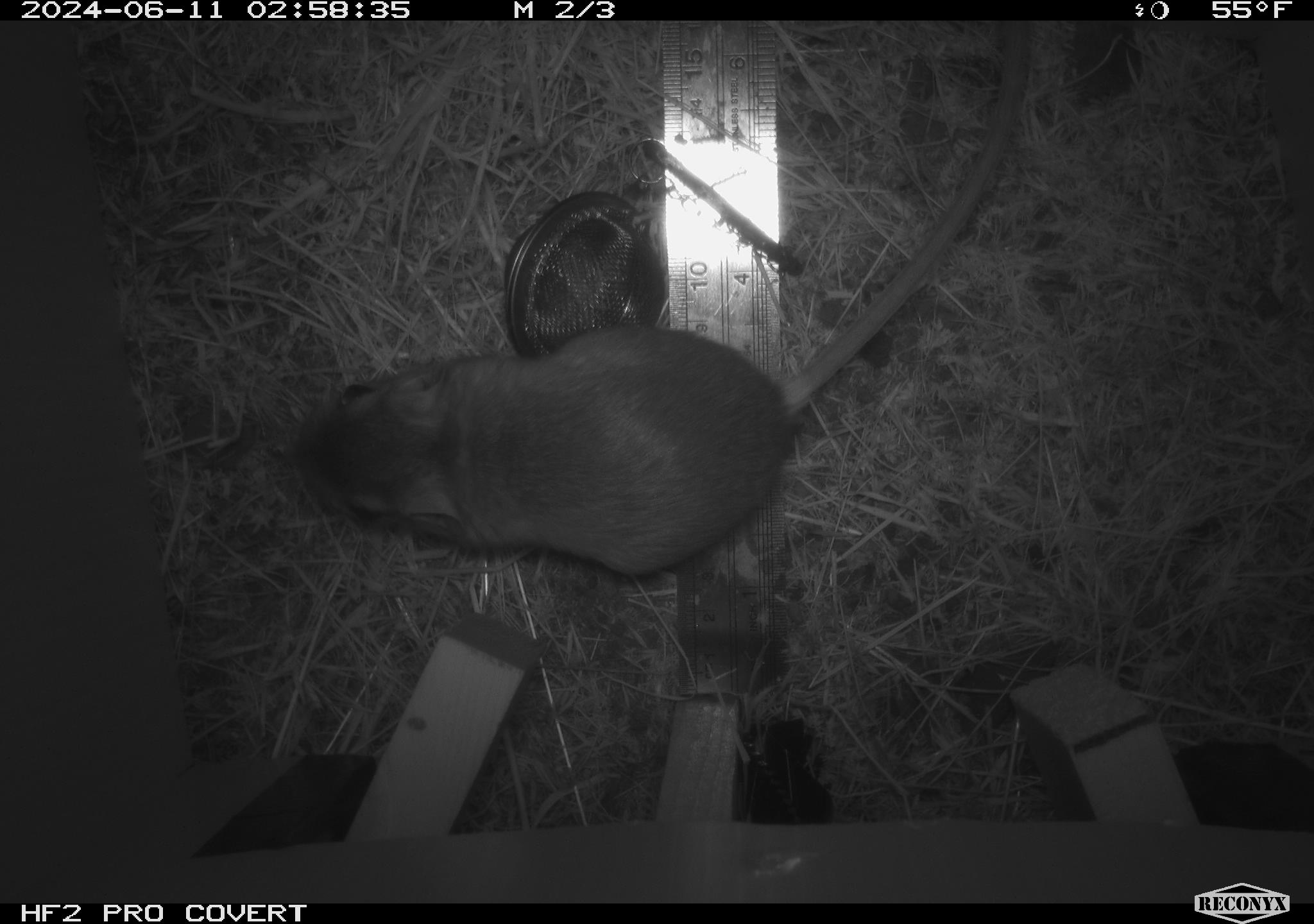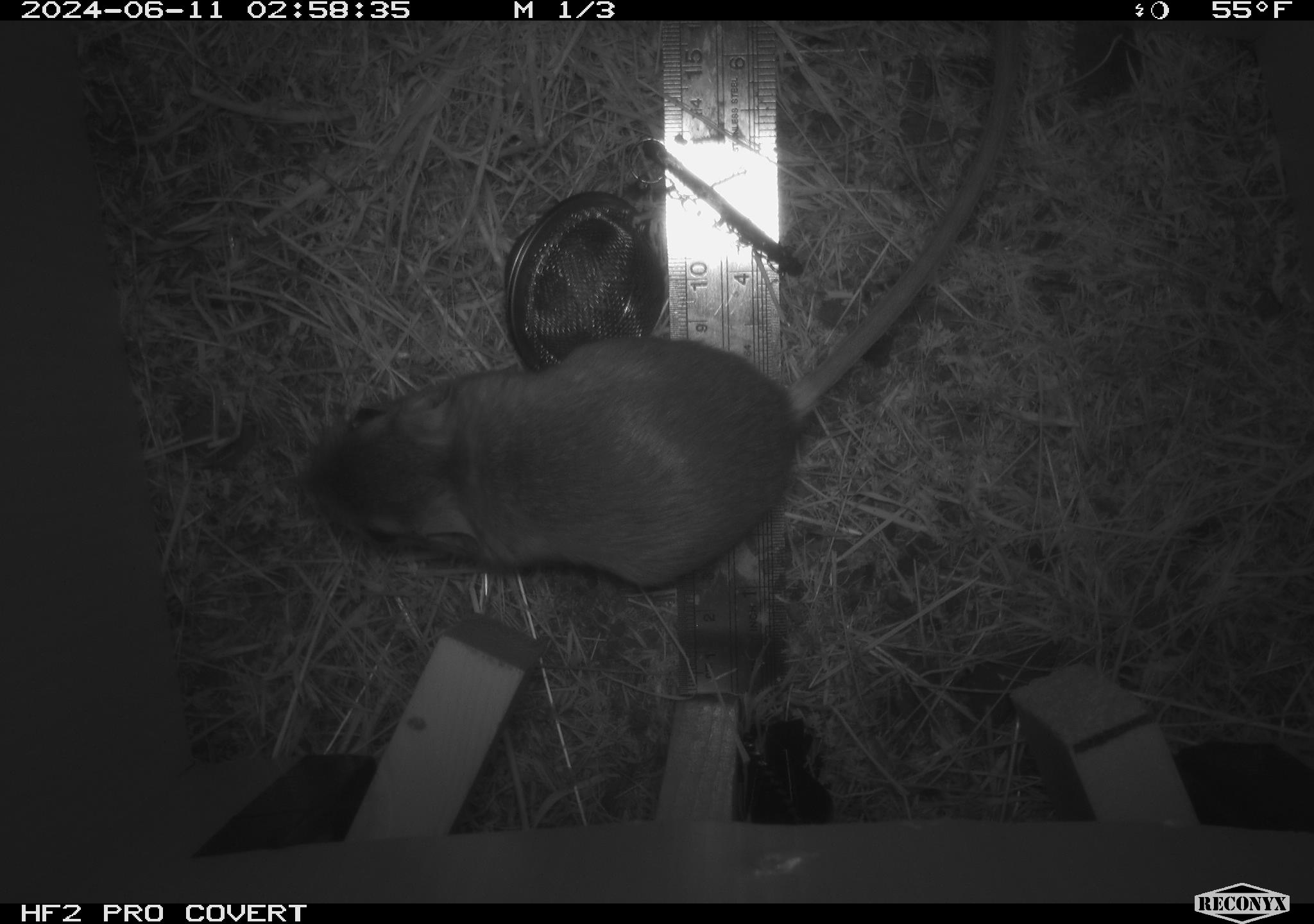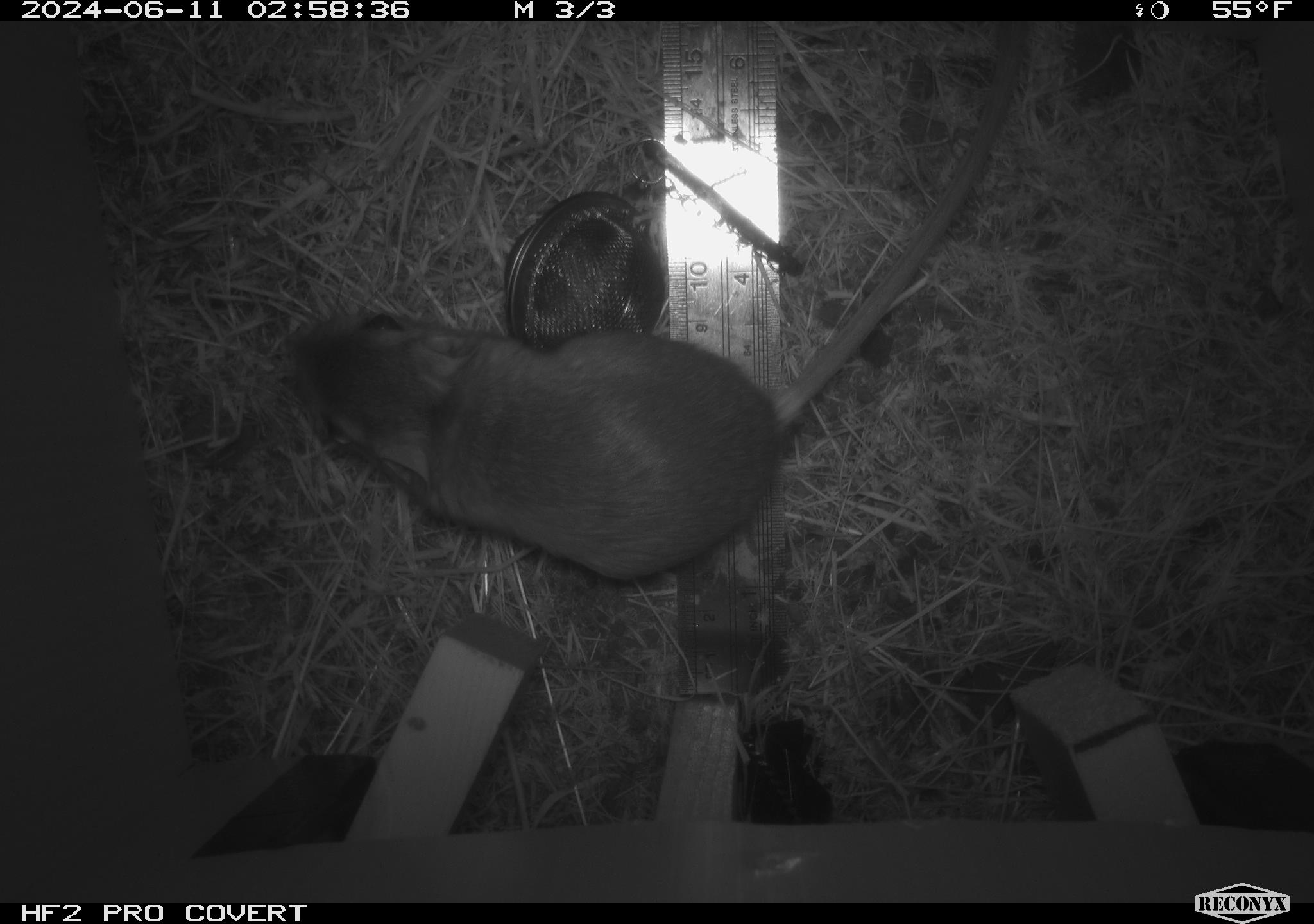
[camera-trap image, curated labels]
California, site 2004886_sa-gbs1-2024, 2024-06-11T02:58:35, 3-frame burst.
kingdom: Animalia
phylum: Chordata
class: Mammalia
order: Rodentia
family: Heteromyidae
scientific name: Heteromyidae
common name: kangaroo rats and pocket mice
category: heteromyidae family